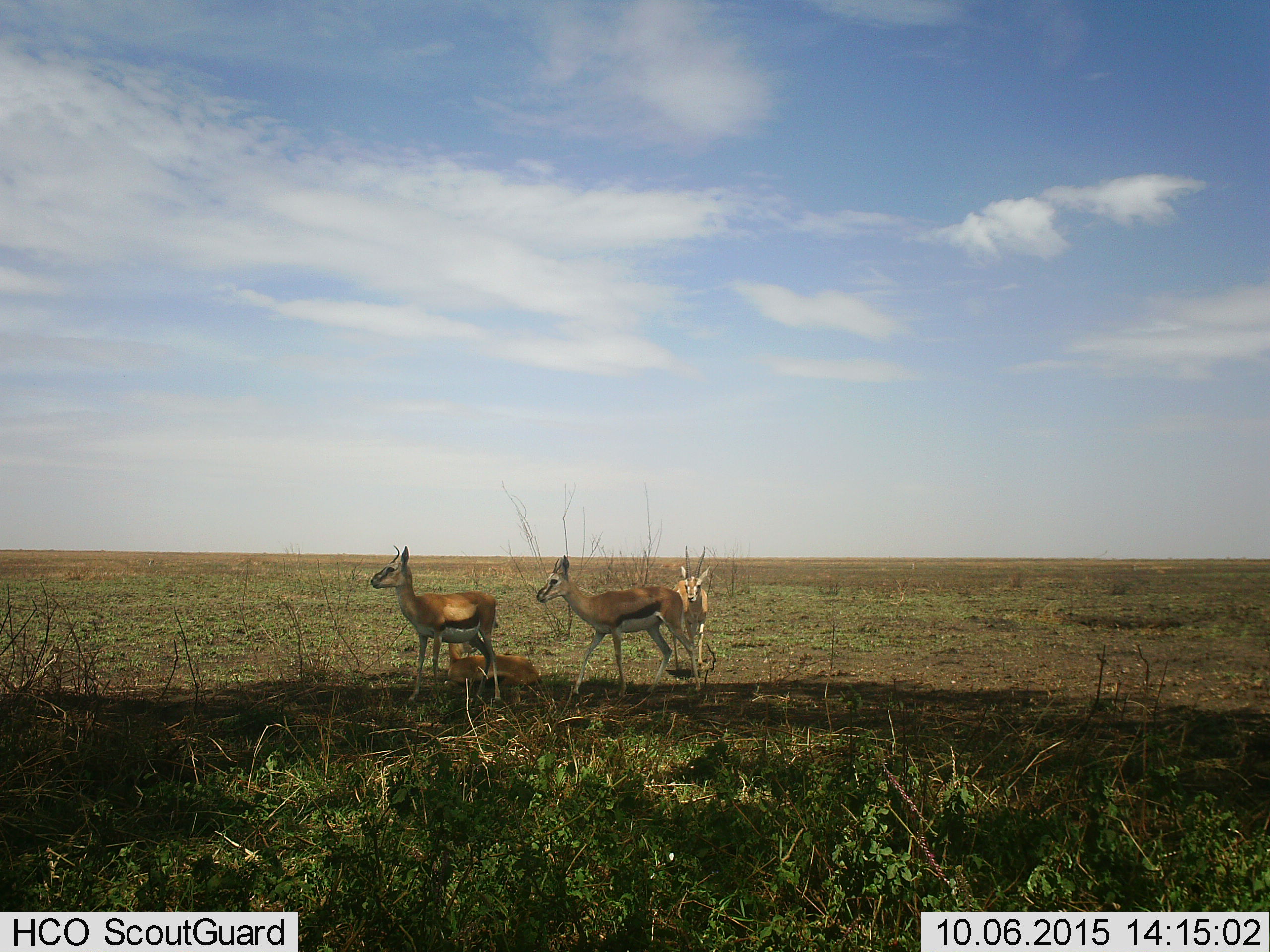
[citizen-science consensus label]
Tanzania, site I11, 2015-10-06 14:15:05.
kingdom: Animalia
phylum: Chordata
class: Mammalia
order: Artiodactyla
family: Bovidae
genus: Eudorcas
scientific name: Eudorcas thomsonii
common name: thomson's gazelle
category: gazellethomsons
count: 4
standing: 80%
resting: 90%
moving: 30%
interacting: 0%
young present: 10%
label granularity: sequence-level